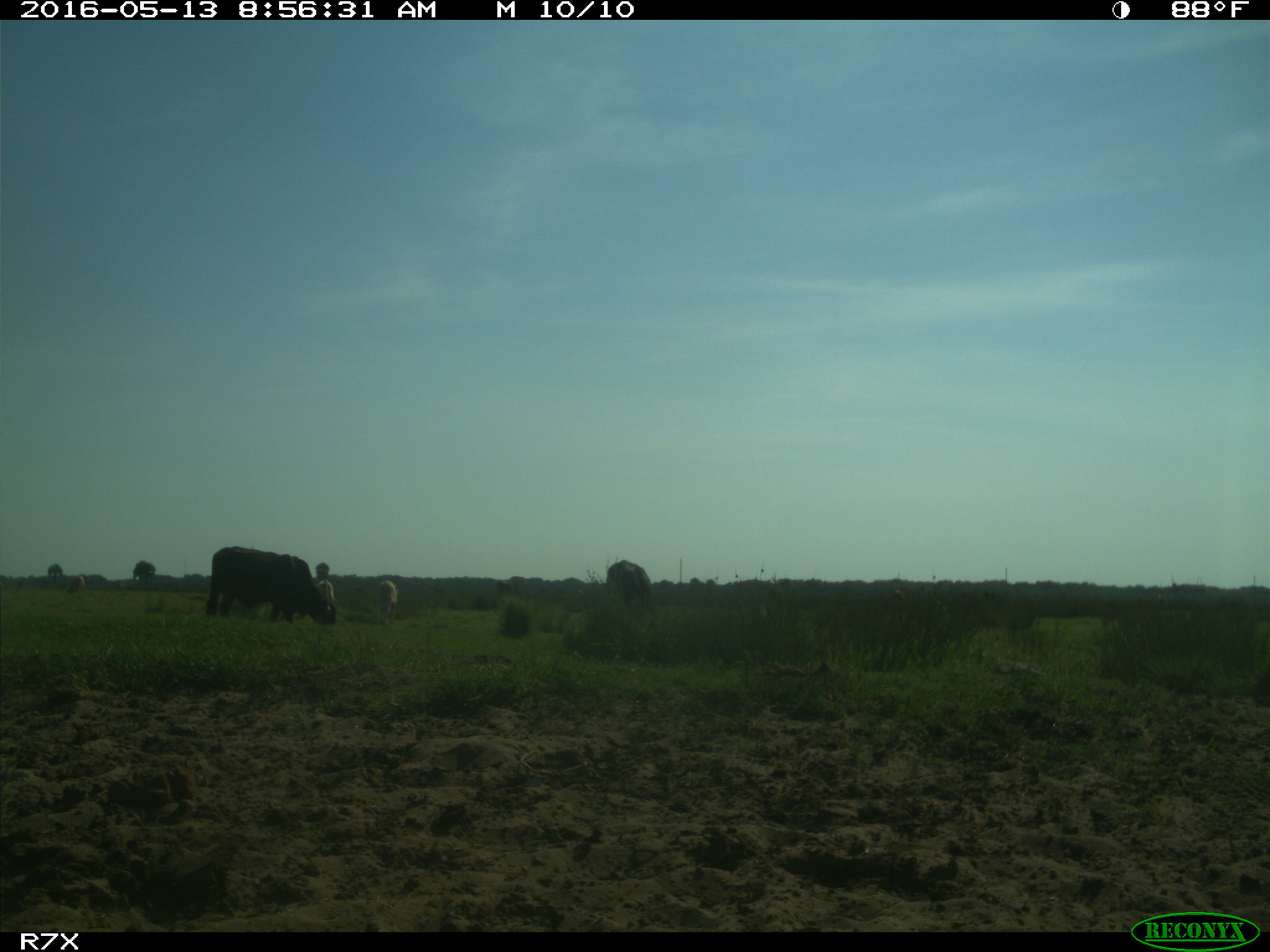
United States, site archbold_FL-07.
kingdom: Animalia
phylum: Chordata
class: Mammalia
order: Artiodactyla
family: Bovidae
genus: Bos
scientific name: Bos taurus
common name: domestic cow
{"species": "Bos taurus (domestic cow)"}